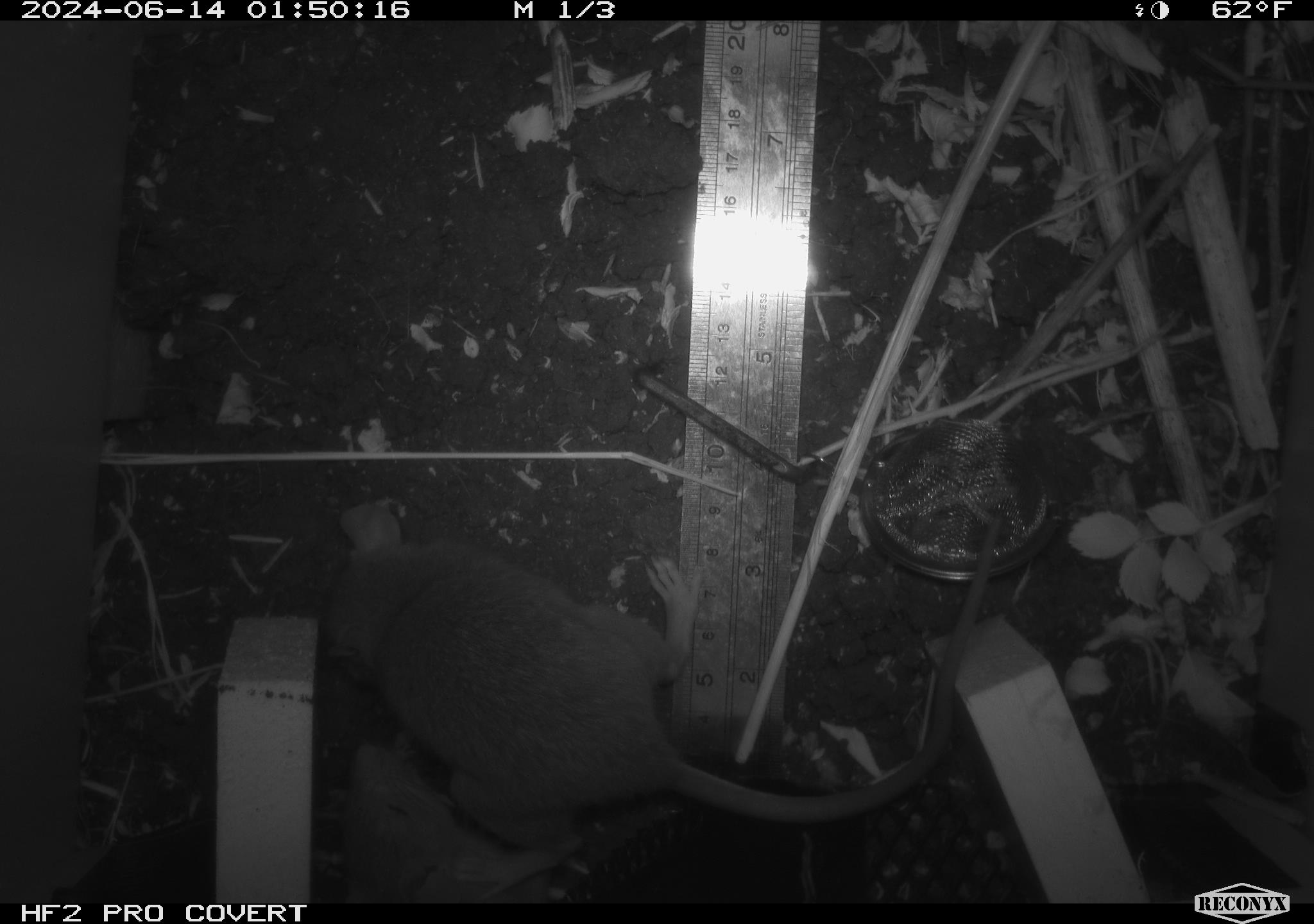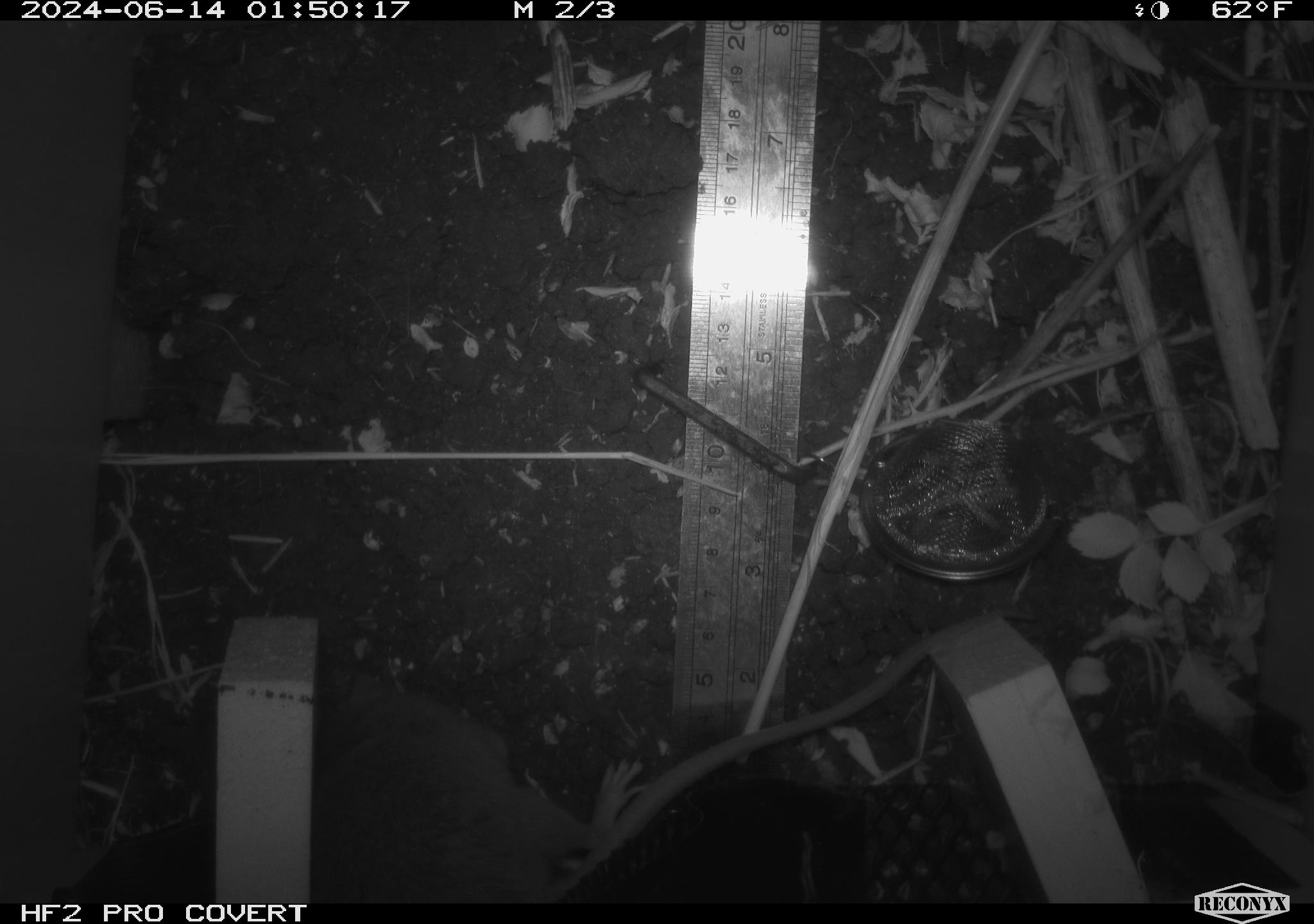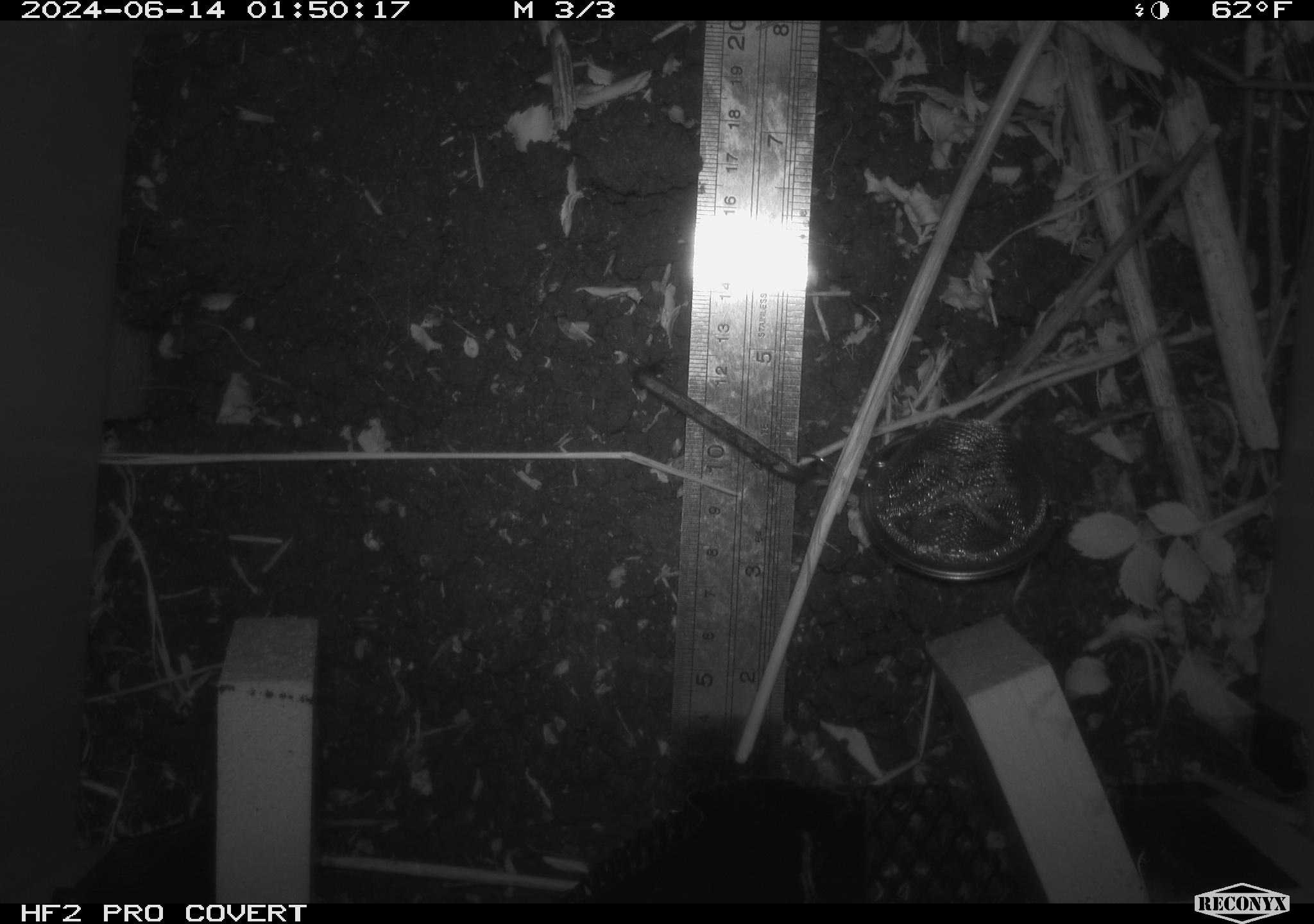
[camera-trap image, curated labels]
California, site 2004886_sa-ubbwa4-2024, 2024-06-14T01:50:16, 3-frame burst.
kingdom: Animalia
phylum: Chordata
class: Mammalia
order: Rodentia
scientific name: Rodentia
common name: woodrat or rat or mouse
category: woodrat or rat or mouse species